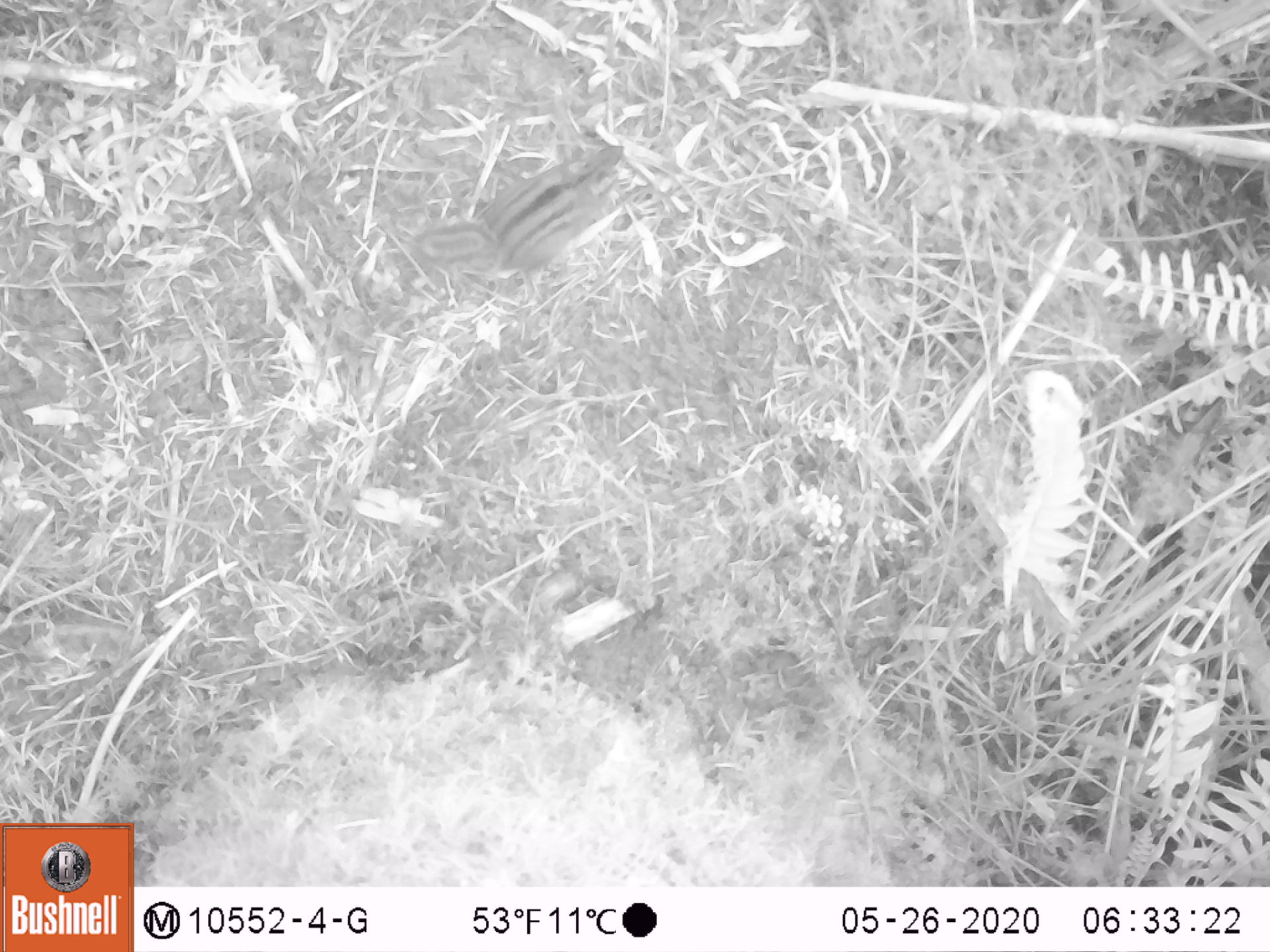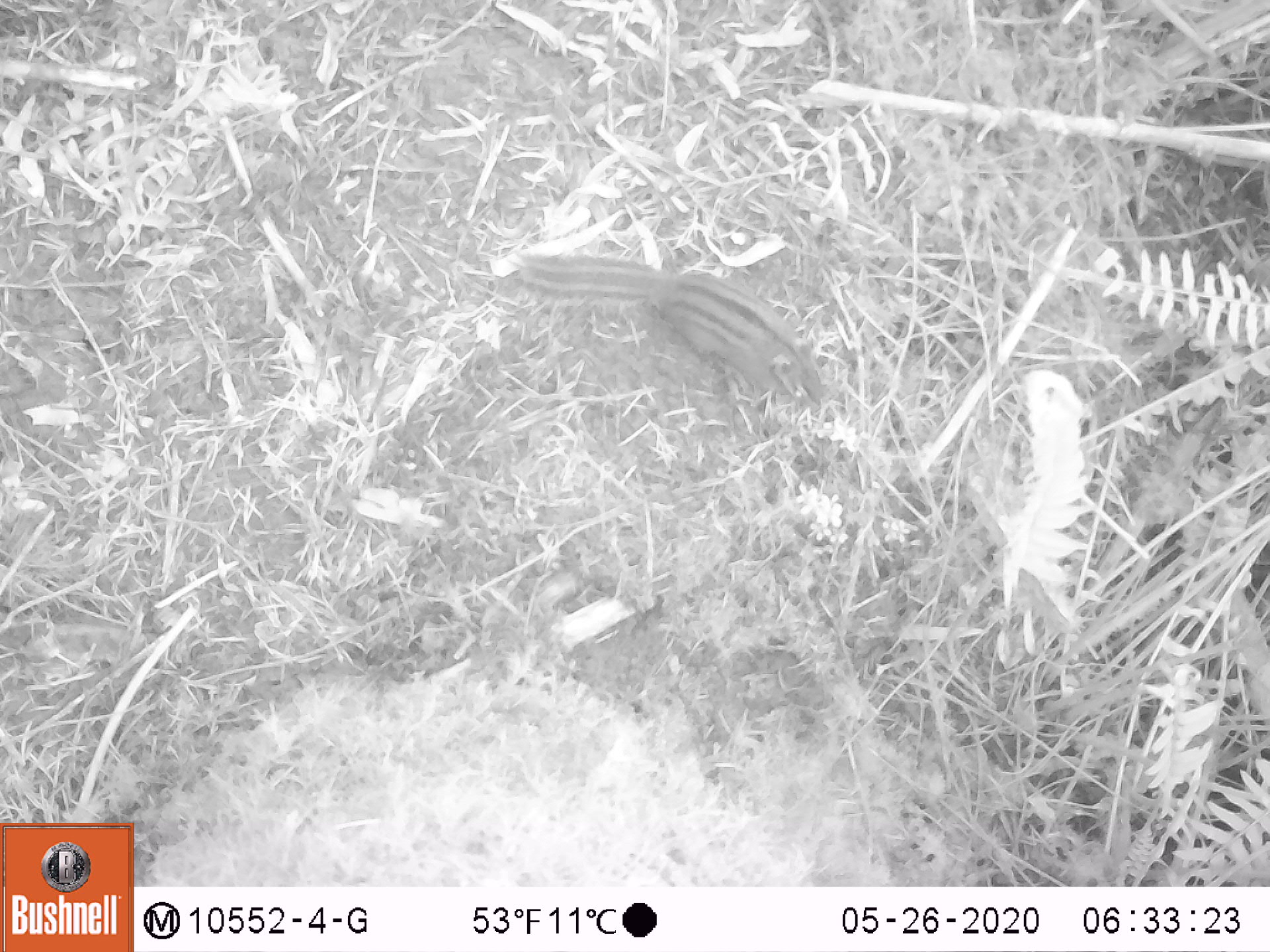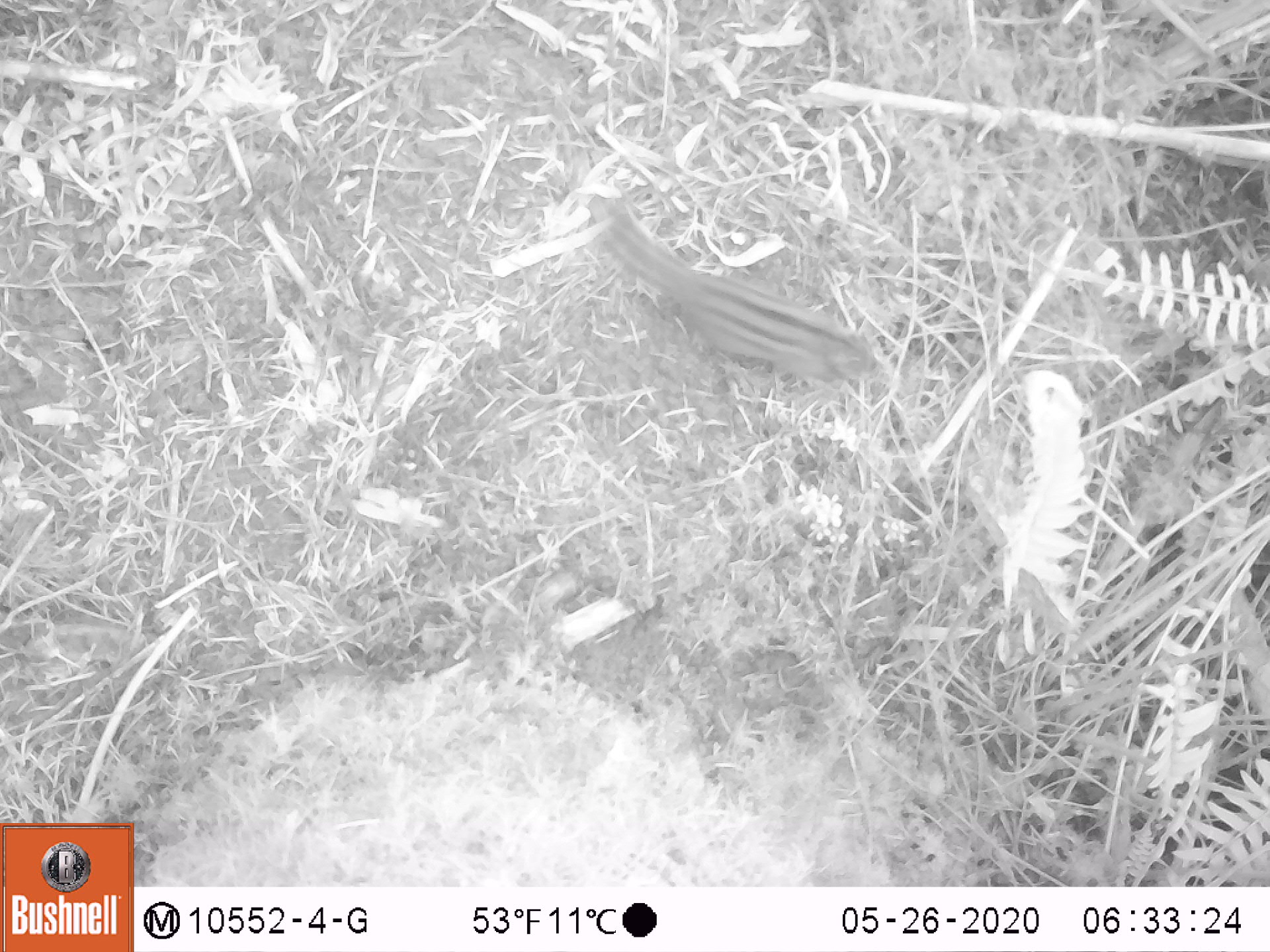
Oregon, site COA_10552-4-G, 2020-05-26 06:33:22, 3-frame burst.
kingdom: Animalia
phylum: Chordata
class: Mammalia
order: Rodentia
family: Sciuridae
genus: Neotamias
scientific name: Neotamias townsendii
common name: townsend's chipmunk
Townsend's chipmunk (Neotamias townsendii).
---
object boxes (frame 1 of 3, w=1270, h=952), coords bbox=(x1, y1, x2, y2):
townsend's chipmunk: bbox=(406, 128, 631, 283)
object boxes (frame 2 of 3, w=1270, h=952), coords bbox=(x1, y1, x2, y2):
townsend's chipmunk: bbox=(508, 239, 832, 410)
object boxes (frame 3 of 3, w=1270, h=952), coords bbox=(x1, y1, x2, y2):
townsend's chipmunk: bbox=(581, 193, 885, 391)